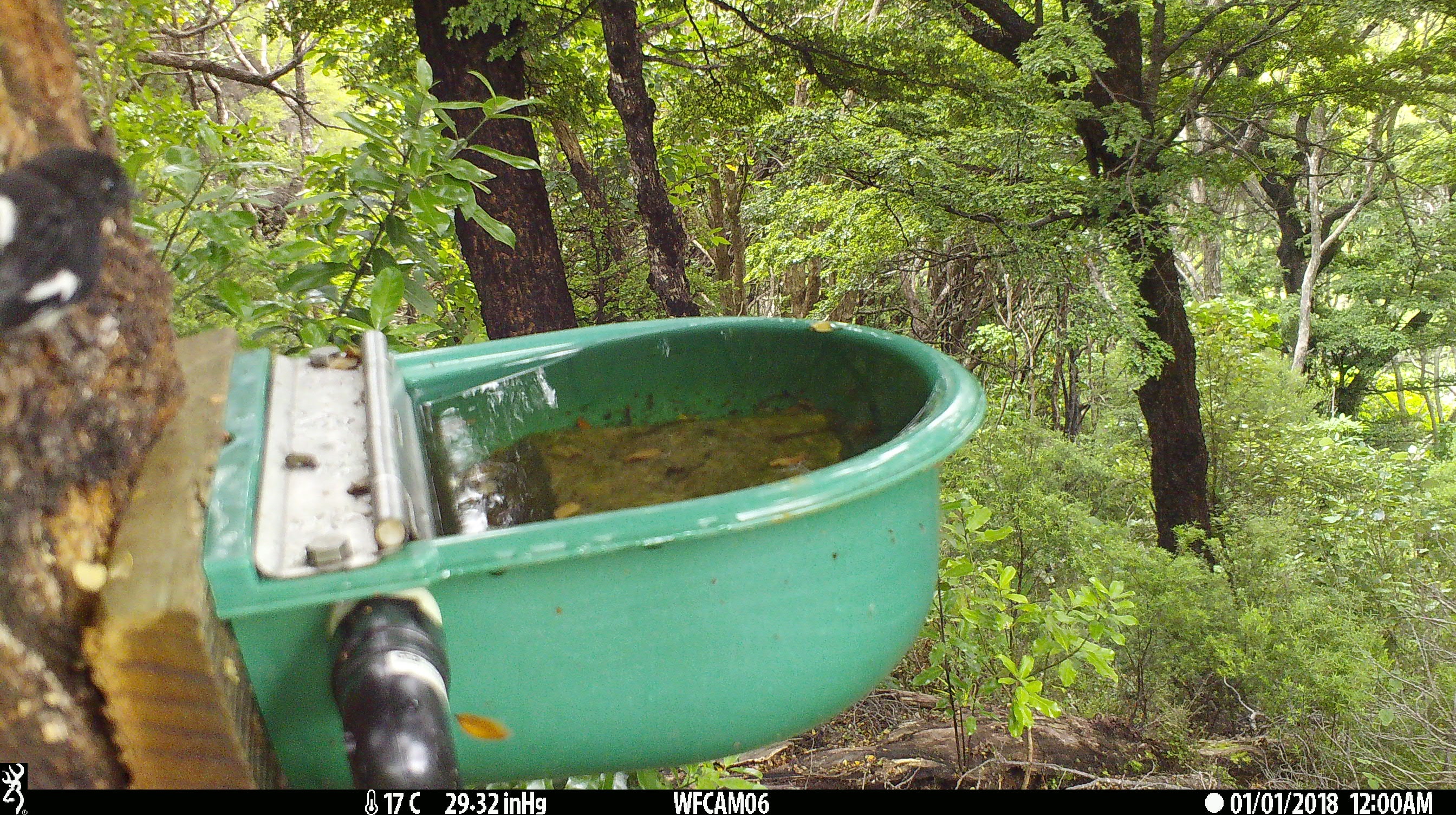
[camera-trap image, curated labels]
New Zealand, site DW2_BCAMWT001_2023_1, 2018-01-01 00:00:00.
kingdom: Animalia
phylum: Chordata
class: Aves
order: Passeriformes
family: Petroicidae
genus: Petroica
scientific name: Petroica macrocephala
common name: tomtit